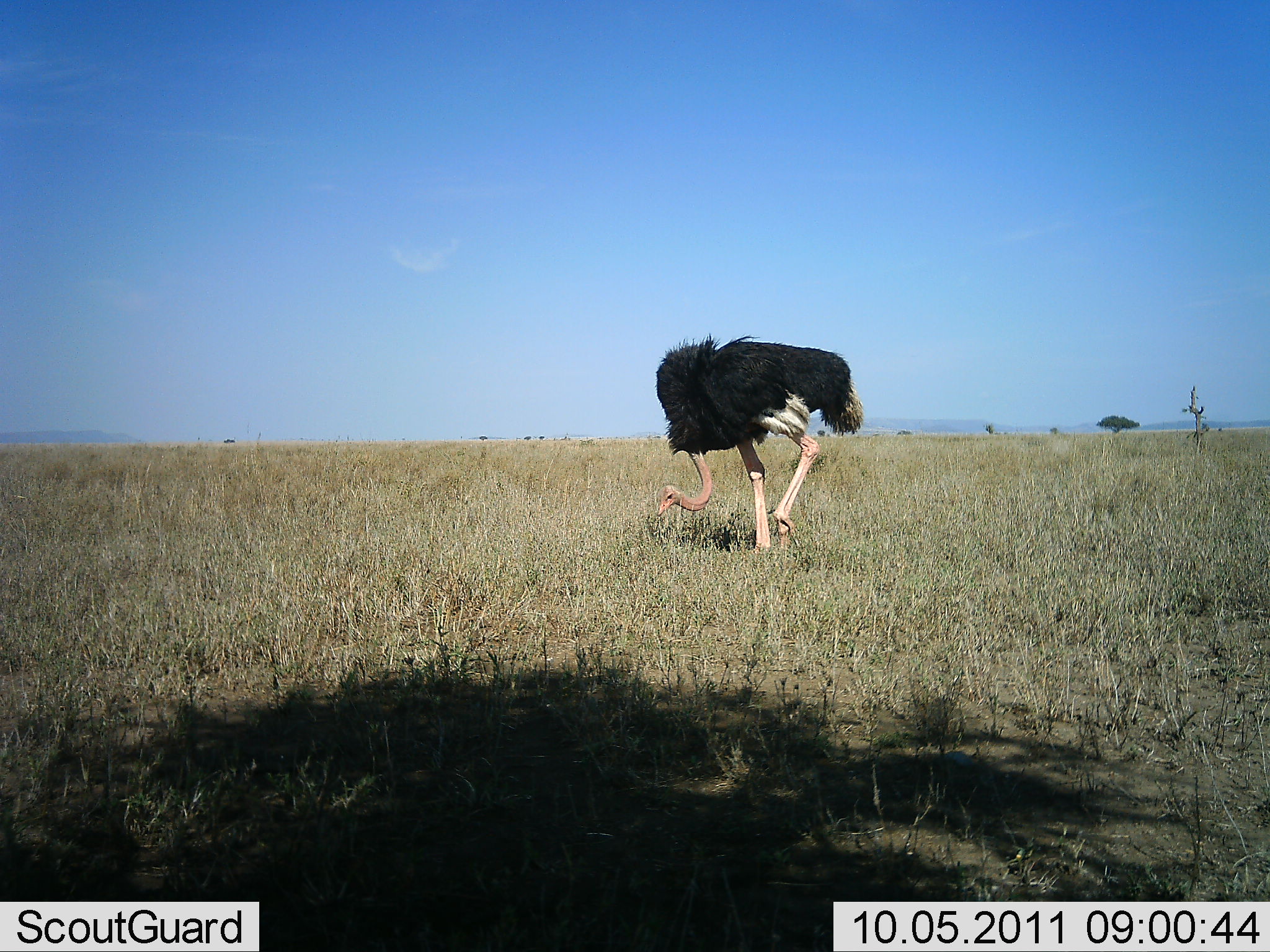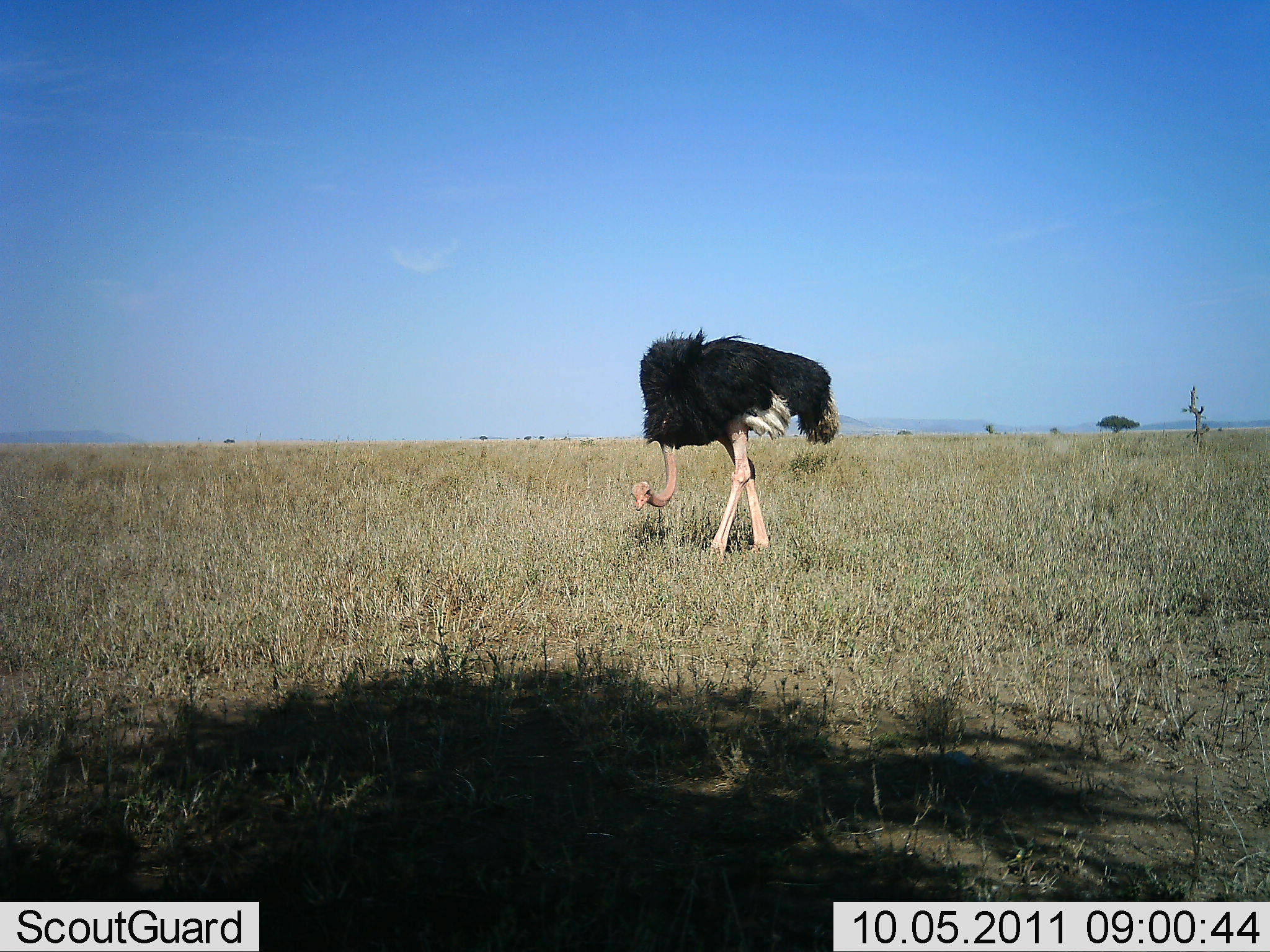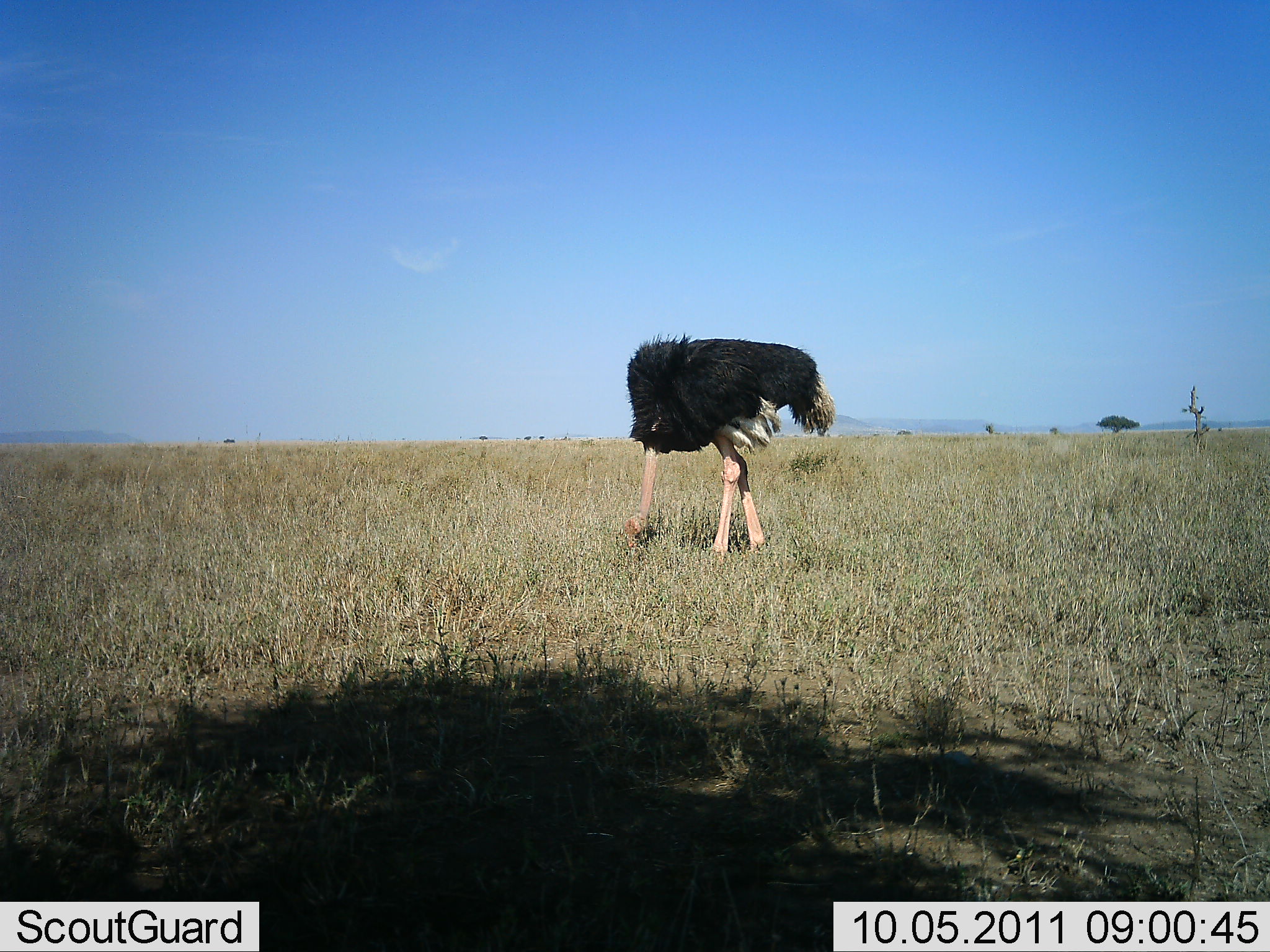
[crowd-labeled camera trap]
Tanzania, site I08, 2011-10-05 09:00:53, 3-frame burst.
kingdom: Animalia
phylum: Chordata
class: Aves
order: Struthioniformes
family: Struthionidae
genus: Struthio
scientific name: Struthio camelus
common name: ostrich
Ostrich (Struthio camelus), count 1. Behavior (volunteer vote fractions): standing 0%, resting 0%, moving 50%, interacting 0%. Young present (vote fraction): 0%. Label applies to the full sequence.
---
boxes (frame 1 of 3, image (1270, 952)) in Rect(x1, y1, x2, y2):
animal: Rect(649, 331, 862, 557)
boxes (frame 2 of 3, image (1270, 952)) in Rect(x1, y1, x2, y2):
animal: Rect(628, 325, 842, 562)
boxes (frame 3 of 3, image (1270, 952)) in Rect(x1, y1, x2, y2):
animal: Rect(618, 332, 836, 555)